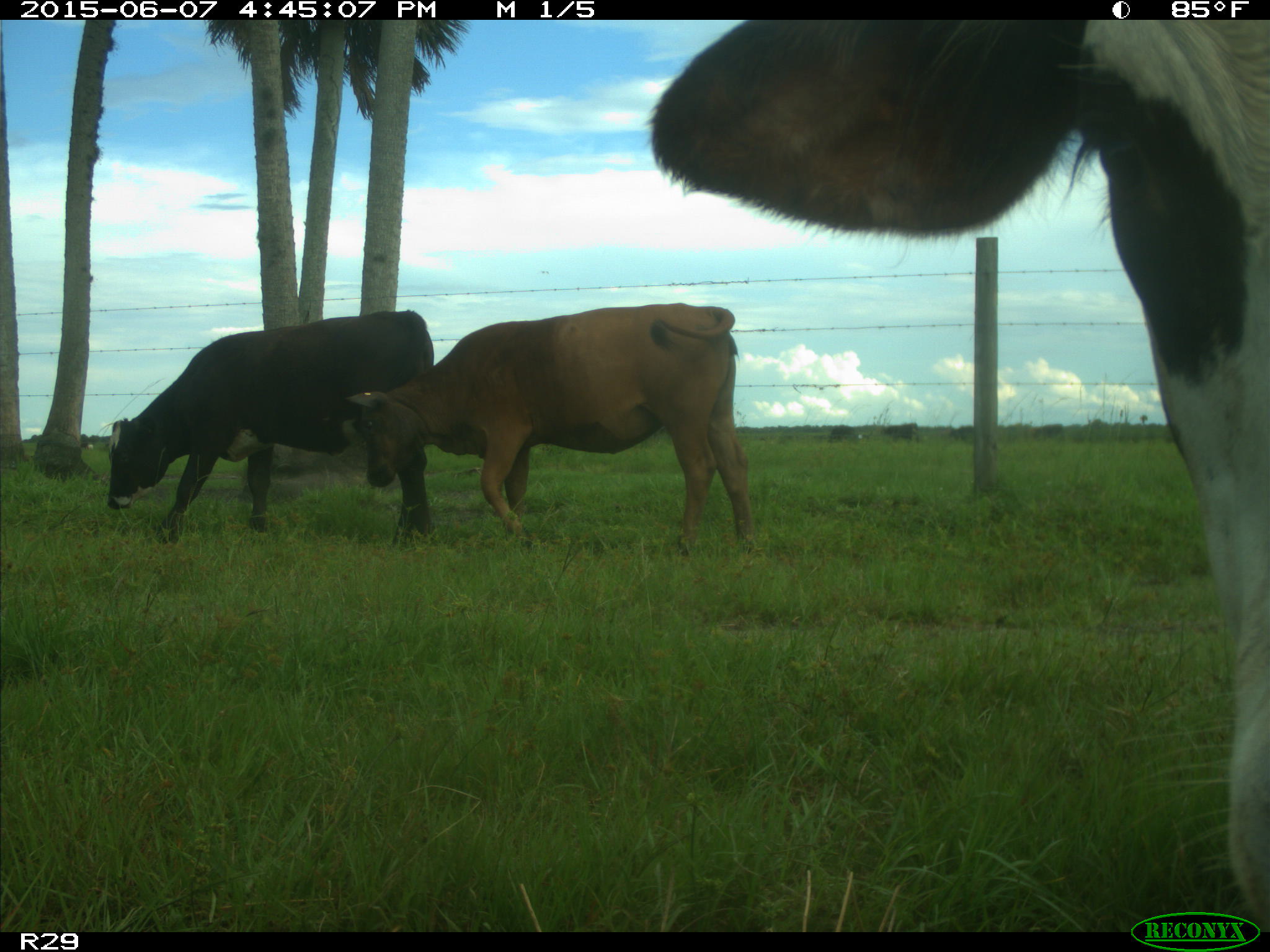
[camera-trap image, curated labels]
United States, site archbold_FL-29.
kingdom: Animalia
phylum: Chordata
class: Mammalia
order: Artiodactyla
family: Bovidae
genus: Bos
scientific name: Bos taurus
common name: domestic cow